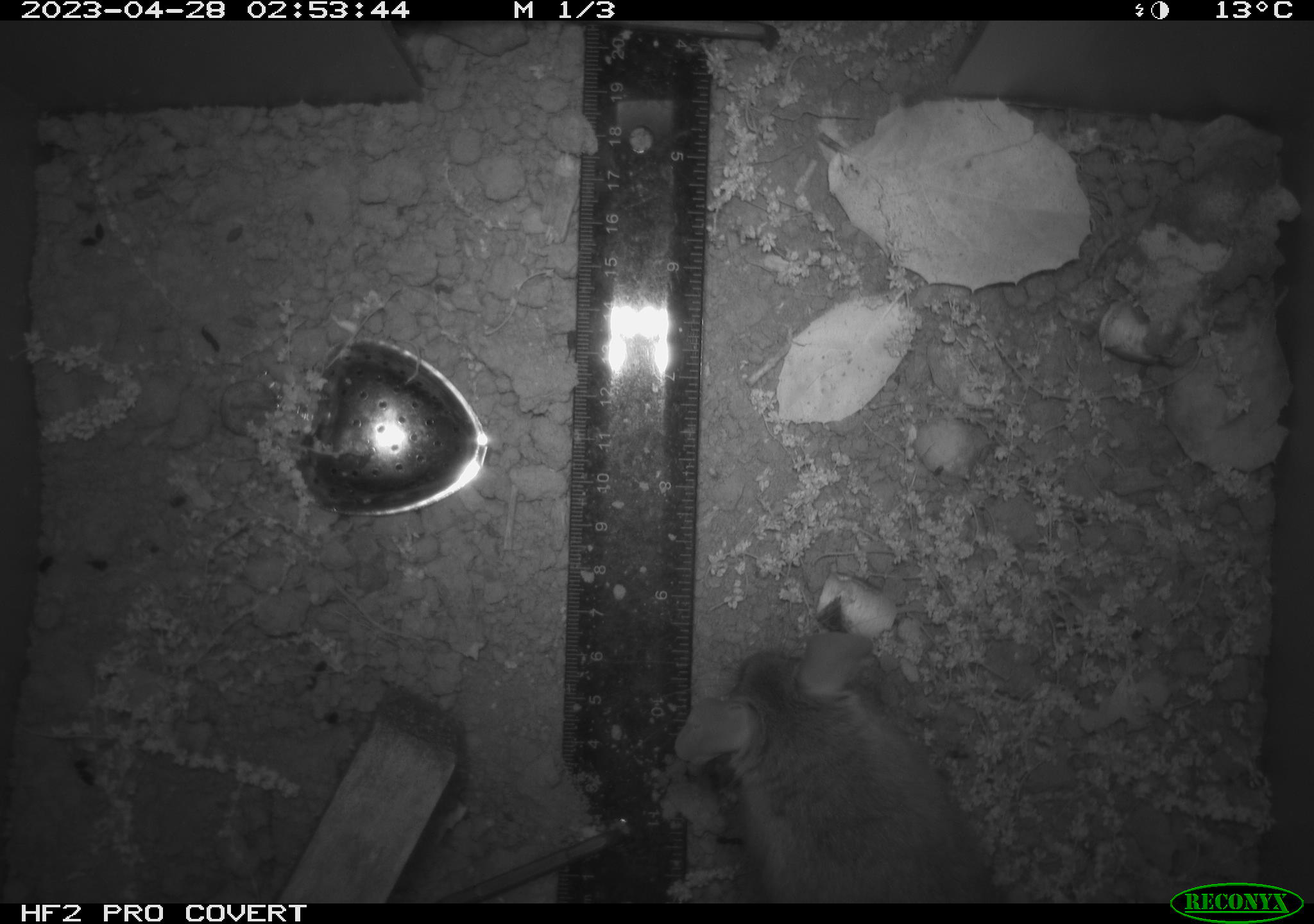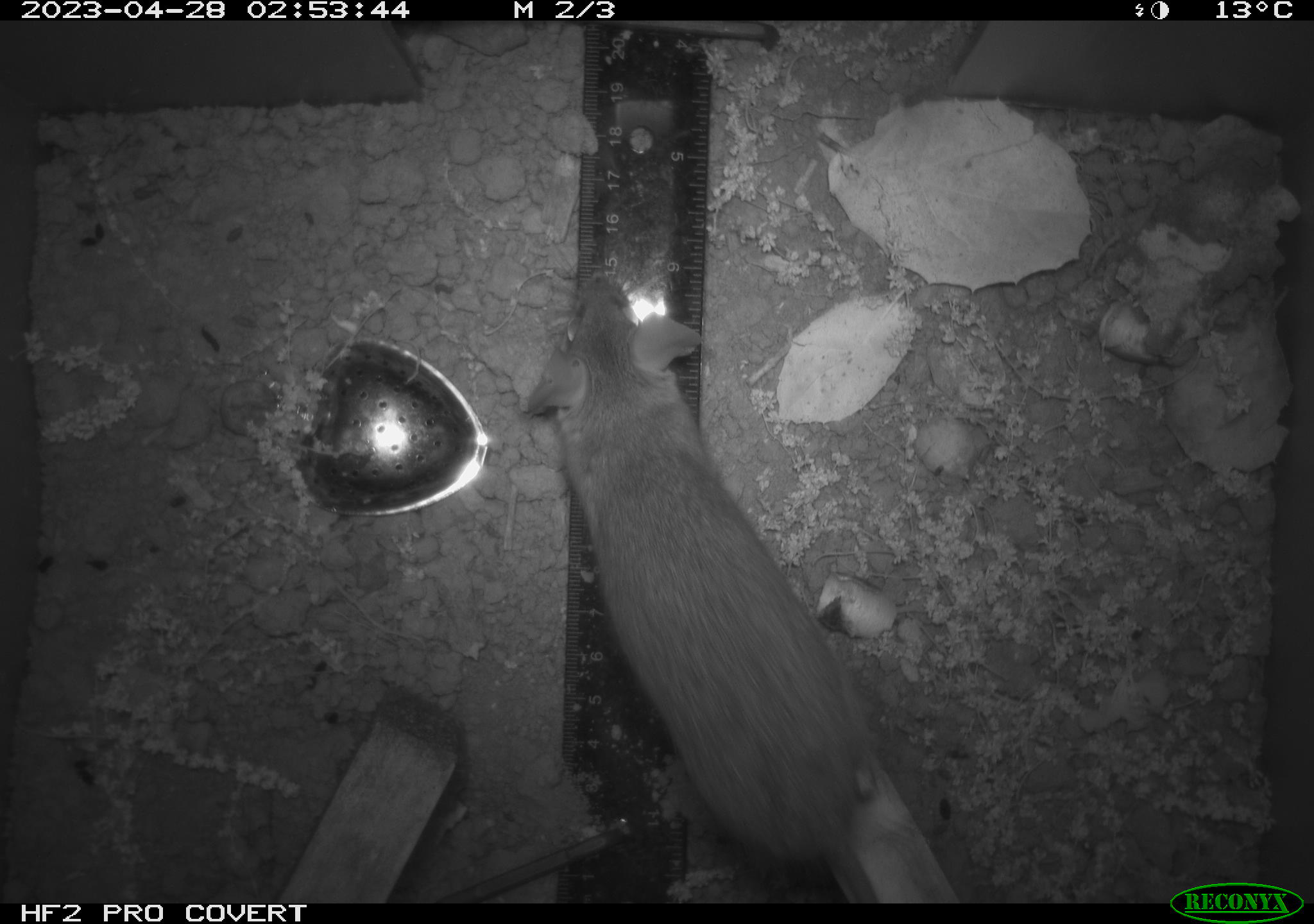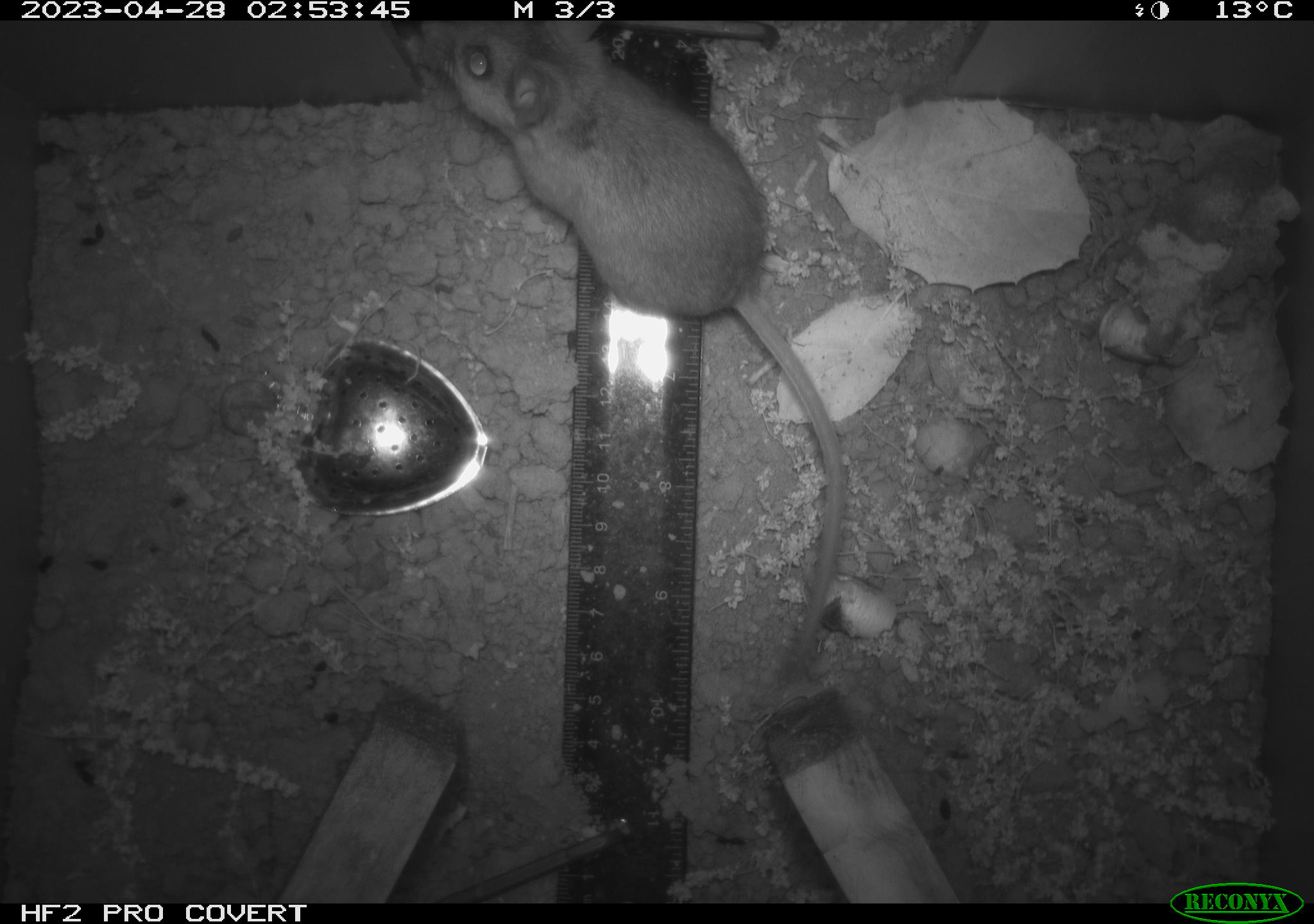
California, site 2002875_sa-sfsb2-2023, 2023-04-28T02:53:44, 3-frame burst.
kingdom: Animalia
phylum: Chordata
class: Mammalia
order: Rodentia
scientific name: Rodentia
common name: mouse species